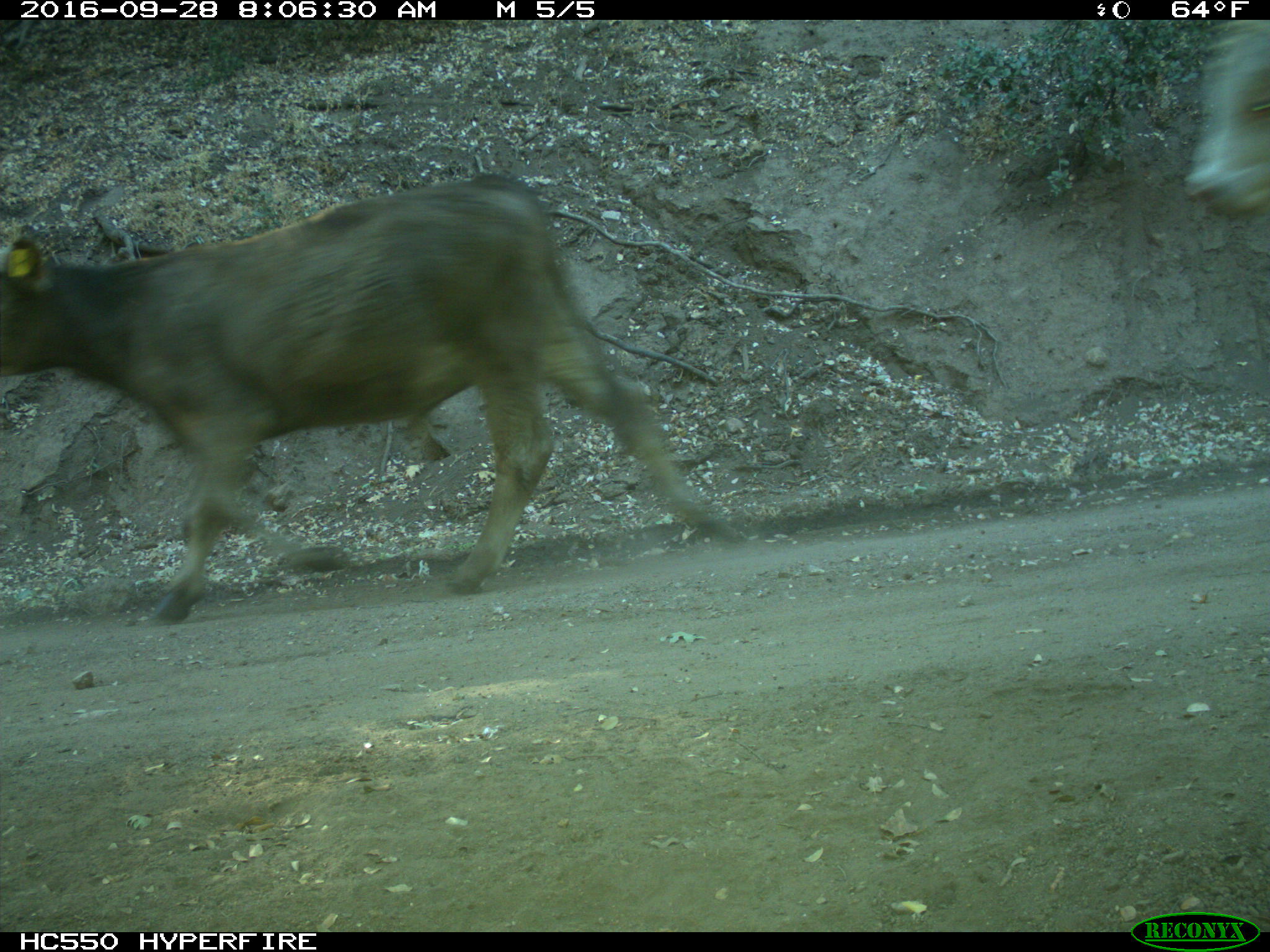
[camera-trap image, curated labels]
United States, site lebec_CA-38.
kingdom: Animalia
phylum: Chordata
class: Mammalia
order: Artiodactyla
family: Bovidae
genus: Bos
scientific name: Bos taurus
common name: domestic cow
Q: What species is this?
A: Bos taurus (domestic cow).